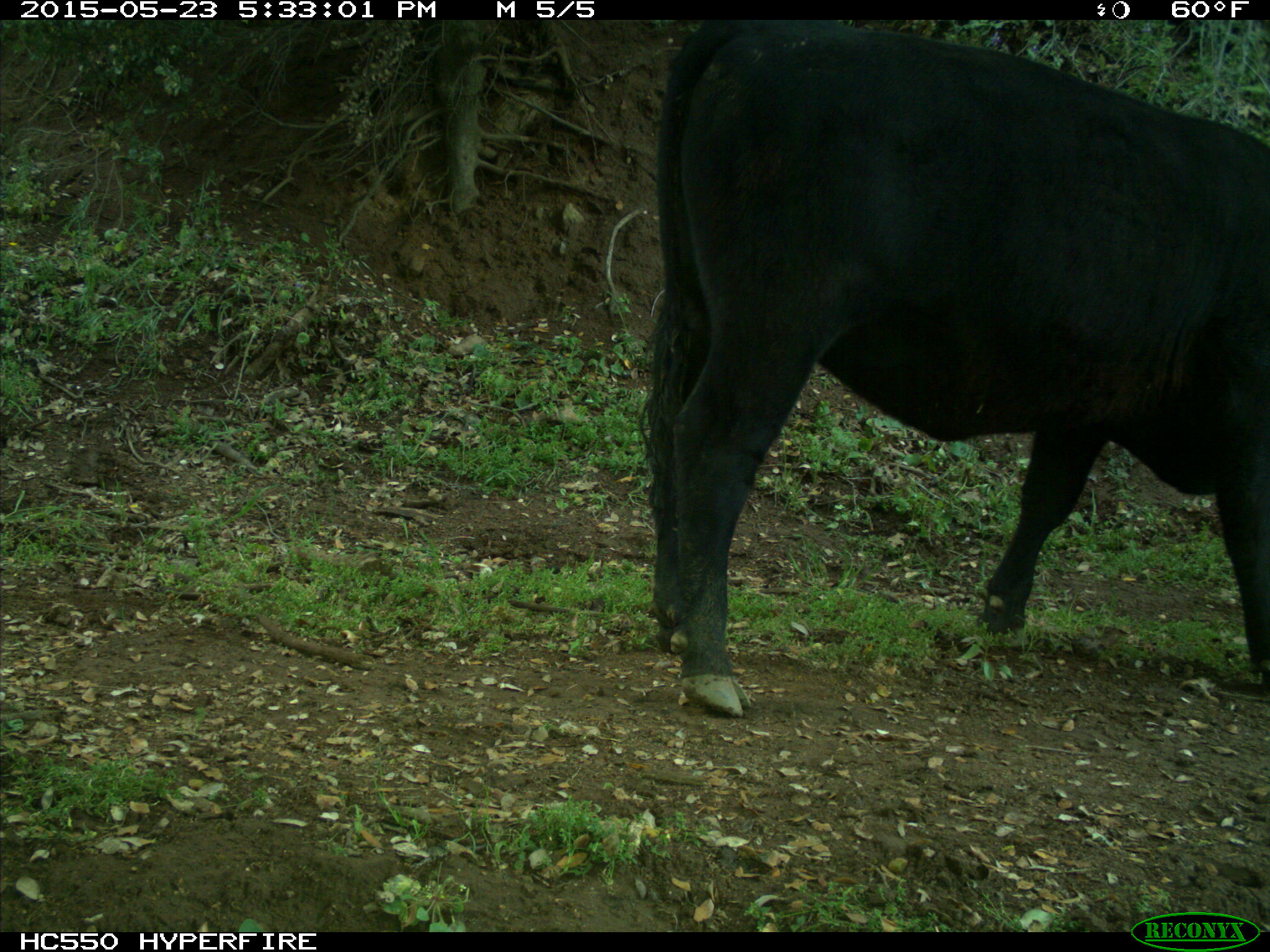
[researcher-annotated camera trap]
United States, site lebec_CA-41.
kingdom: Animalia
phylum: Chordata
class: Mammalia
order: Artiodactyla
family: Bovidae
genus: Bos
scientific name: Bos taurus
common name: domestic cow